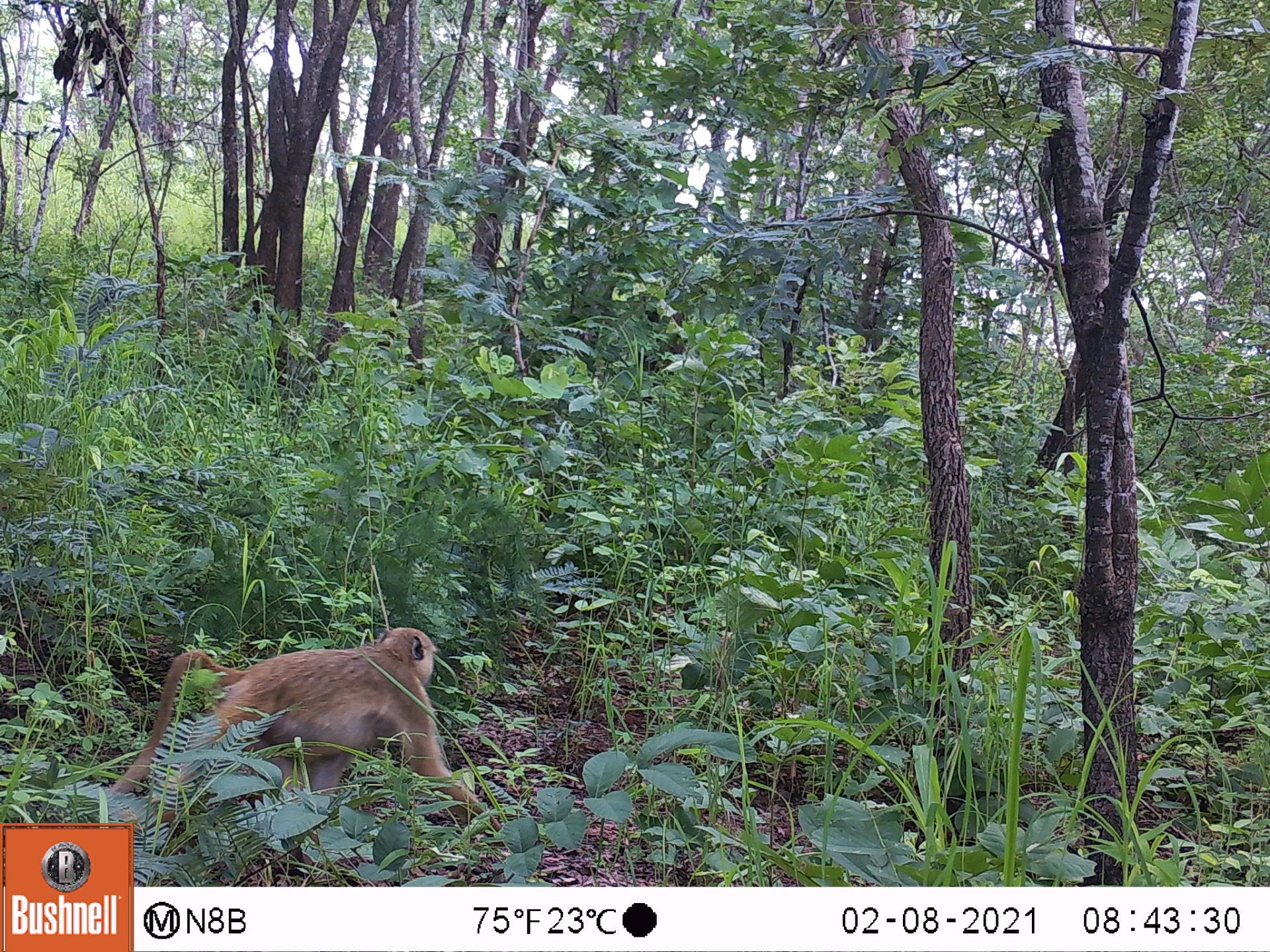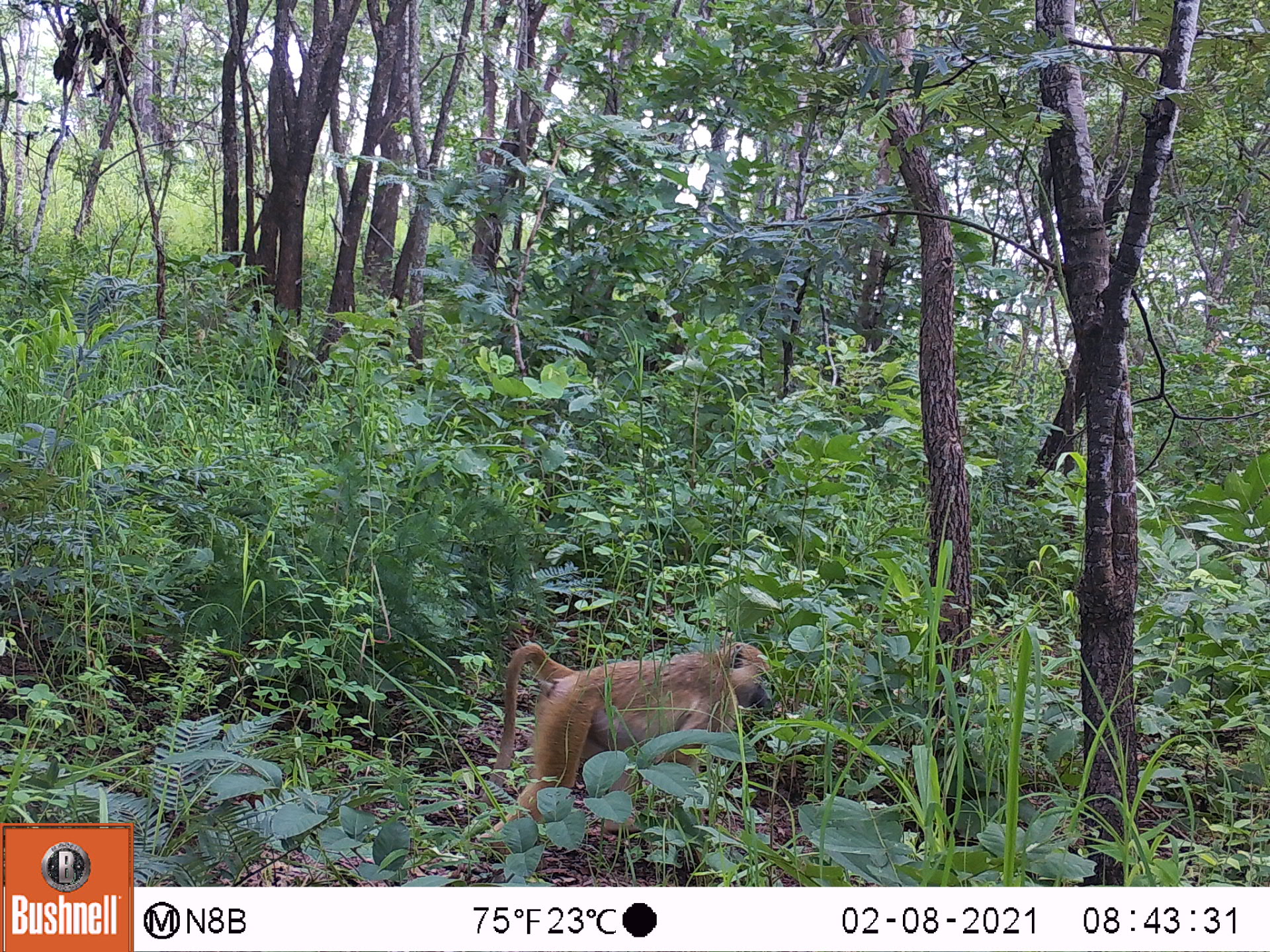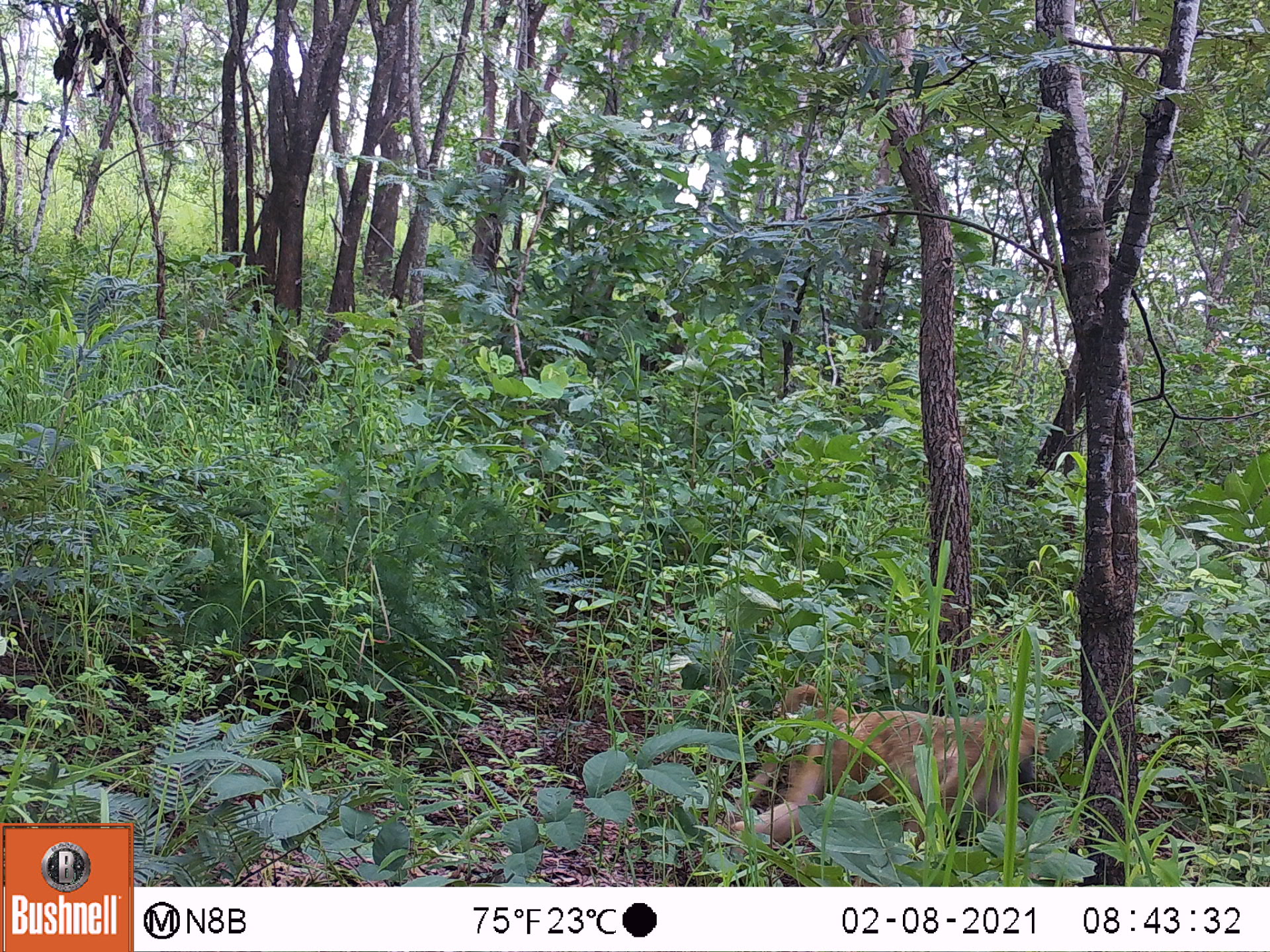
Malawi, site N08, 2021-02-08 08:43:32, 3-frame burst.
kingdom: Animalia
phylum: Chordata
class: Mammalia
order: Primates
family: Cercopithecidae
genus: Papio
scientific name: Papio cynocephalus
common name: yellow baboon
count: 1